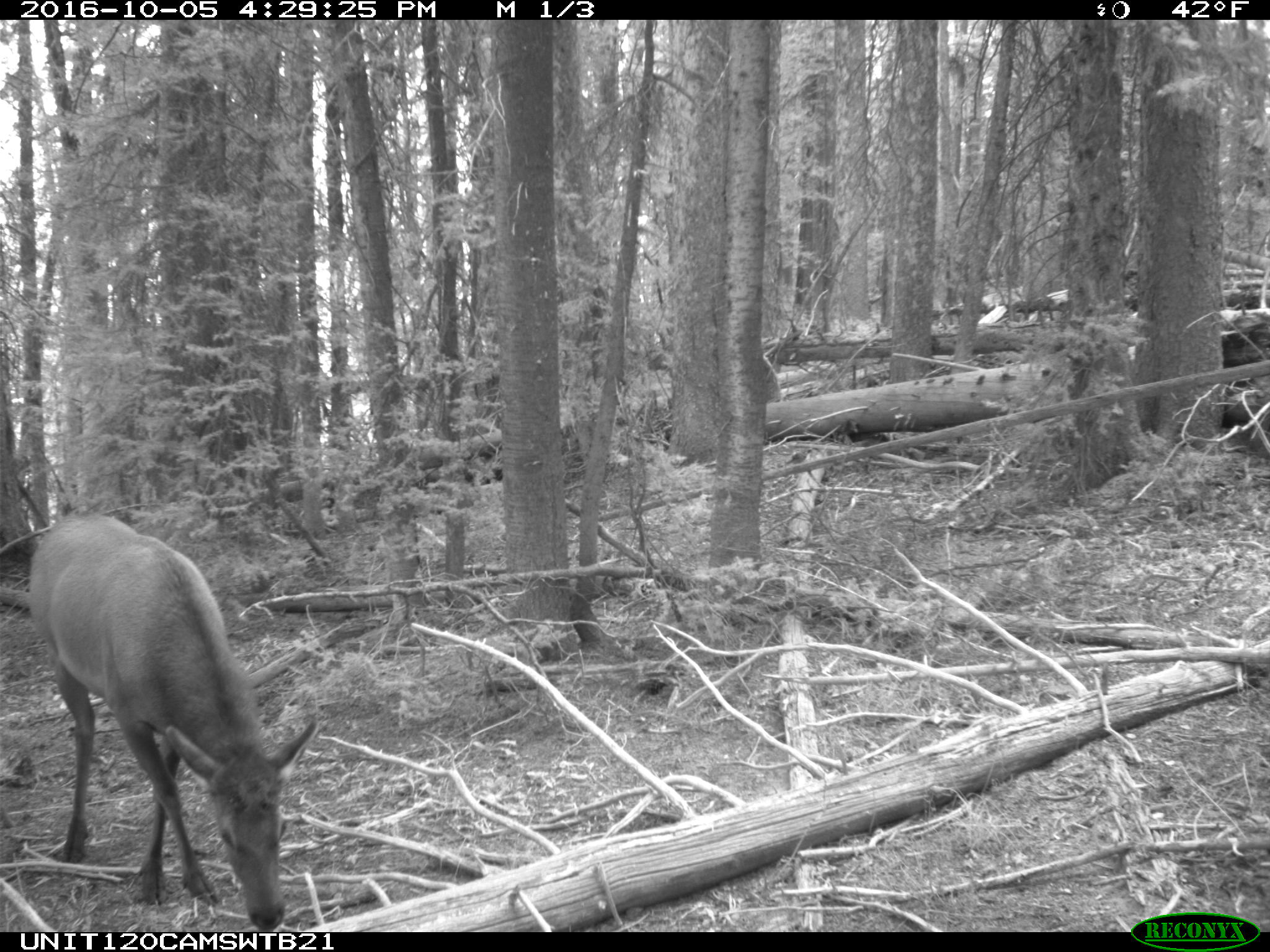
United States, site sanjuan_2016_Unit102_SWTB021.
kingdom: Animalia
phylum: Chordata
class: Mammalia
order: Artiodactyla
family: Cervidae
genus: Cervus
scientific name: Cervus elaphus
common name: red deer